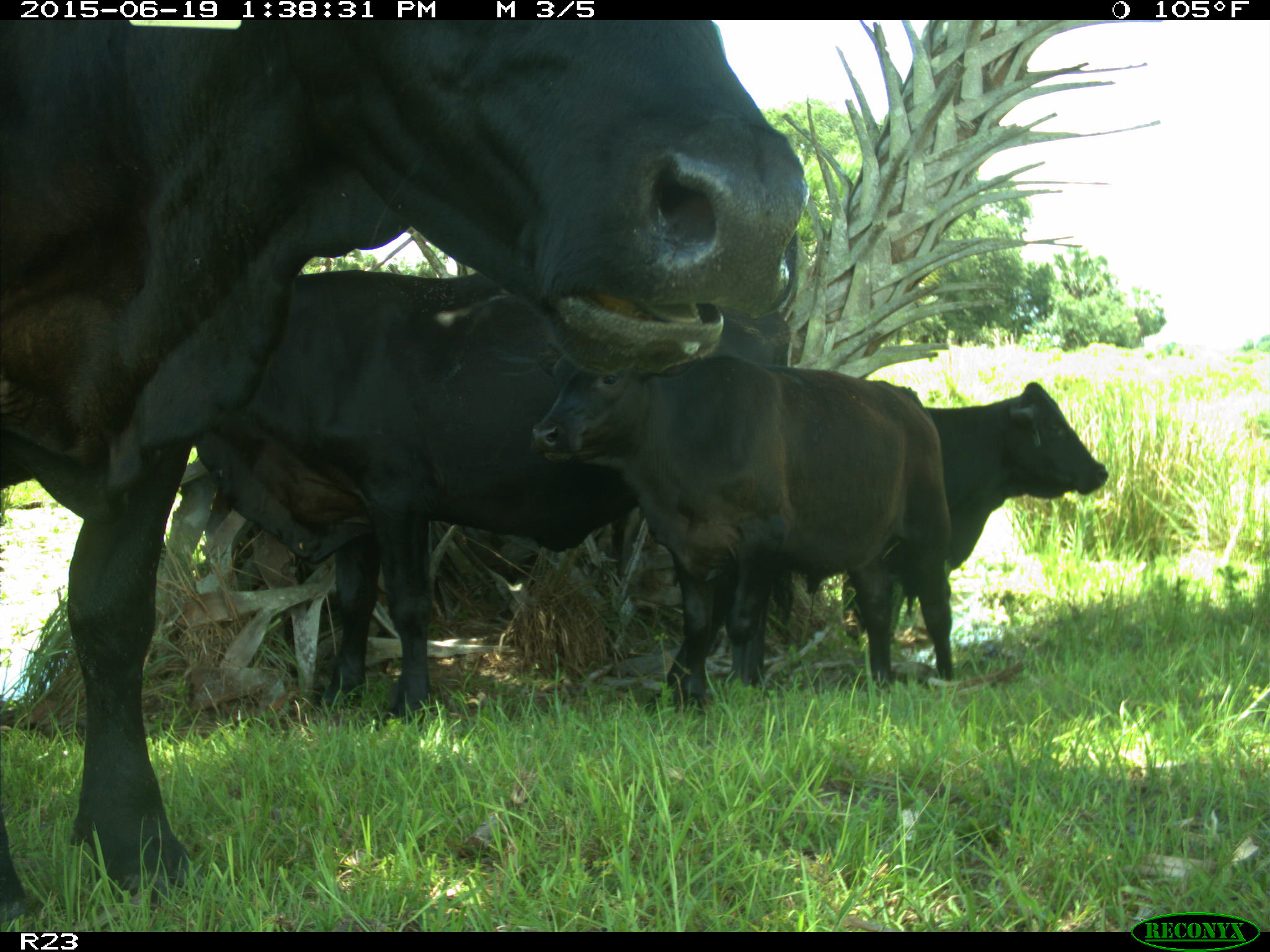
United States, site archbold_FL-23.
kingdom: Animalia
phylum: Chordata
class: Mammalia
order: Artiodactyla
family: Suidae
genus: Sus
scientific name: Sus scrofa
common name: wild boar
Sus scrofa (wild boar).